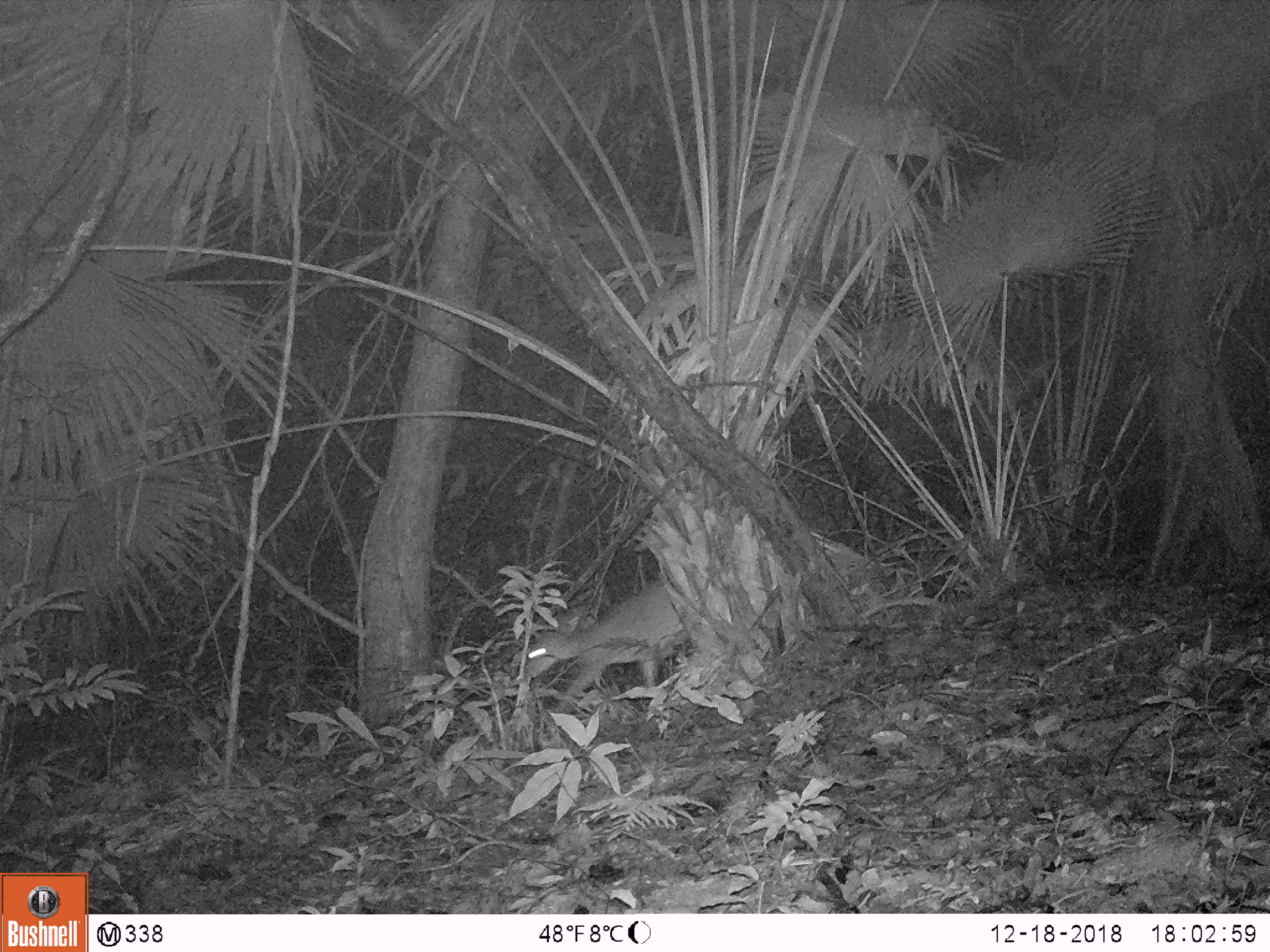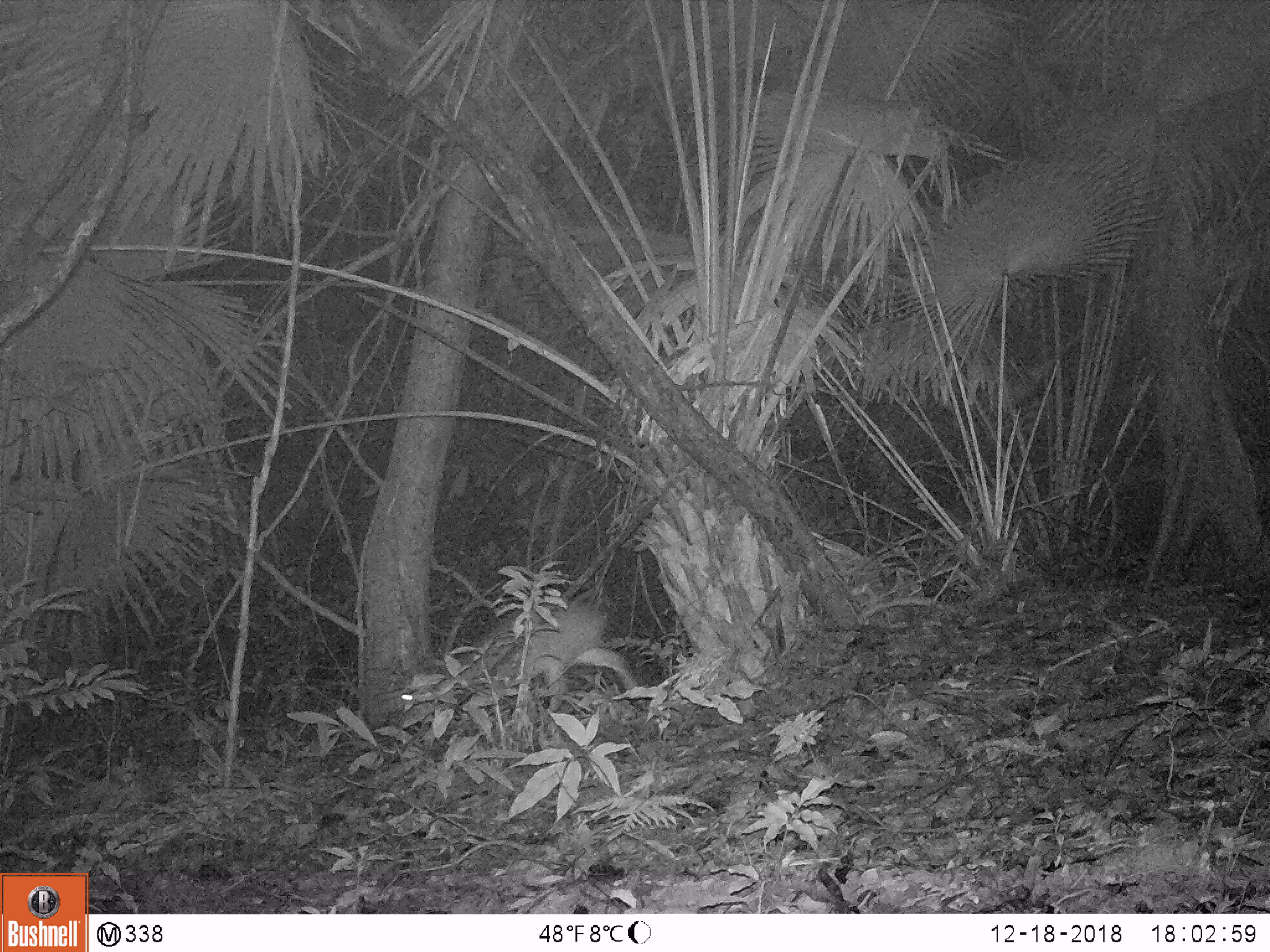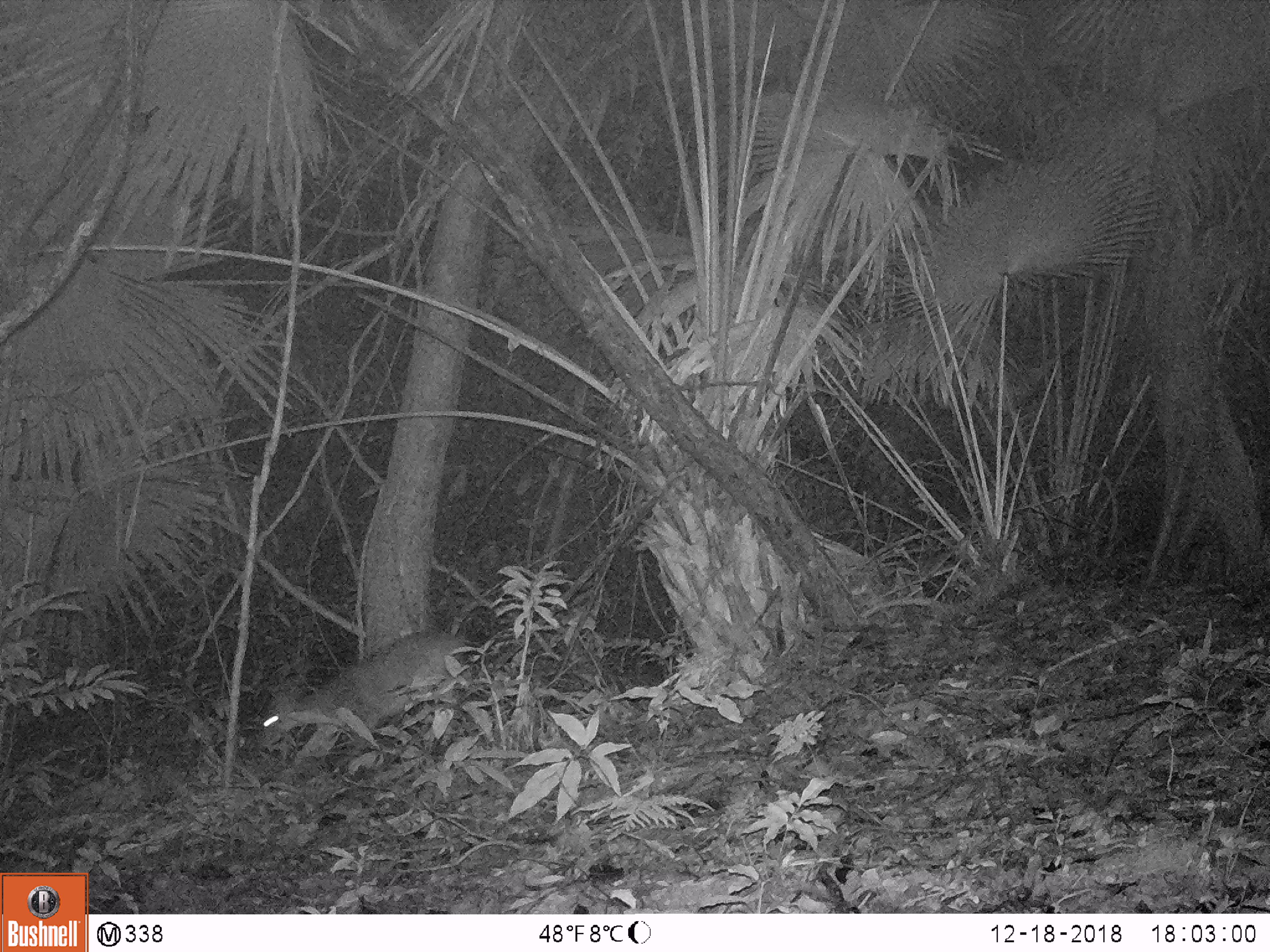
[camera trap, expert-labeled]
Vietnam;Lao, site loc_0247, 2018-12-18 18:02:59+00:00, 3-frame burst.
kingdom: Animalia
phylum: Chordata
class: Mammalia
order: Artiodactyla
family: Cervidae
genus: Muntiacus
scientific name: Muntiacus vuquangensis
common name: large-antlered muntjac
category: large antlered muntjac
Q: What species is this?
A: Large antlered muntjac (large-antlered muntjac) (Muntiacus vuquangensis).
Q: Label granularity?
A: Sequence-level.